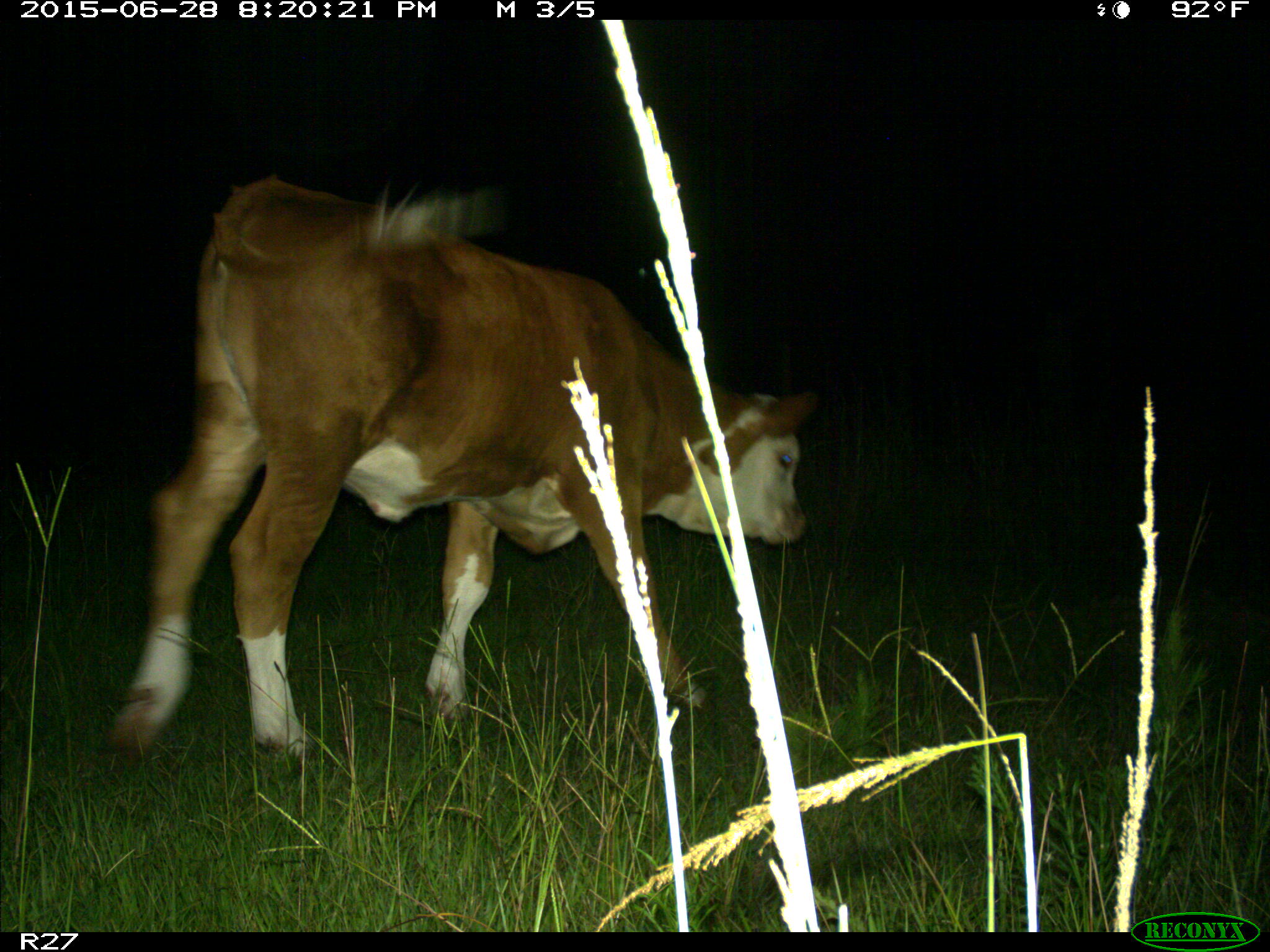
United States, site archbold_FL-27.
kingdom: Animalia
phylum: Chordata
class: Mammalia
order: Artiodactyla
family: Bovidae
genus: Bos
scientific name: Bos taurus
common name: domestic cow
Bos taurus (domestic cow).